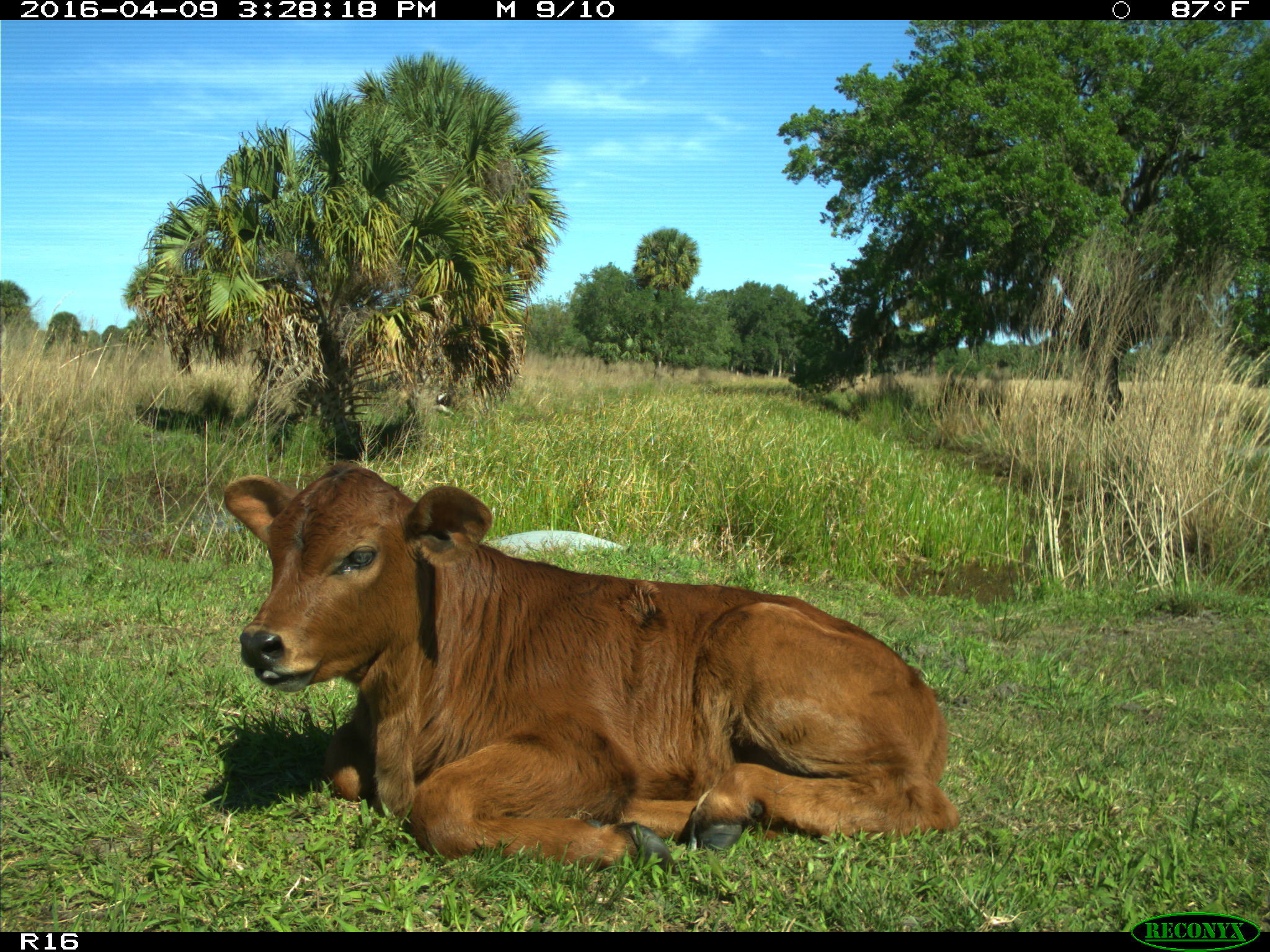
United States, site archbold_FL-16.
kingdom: Animalia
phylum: Chordata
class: Mammalia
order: Artiodactyla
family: Bovidae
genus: Bos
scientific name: Bos taurus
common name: domestic cow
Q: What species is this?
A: Bos taurus (domestic cow).